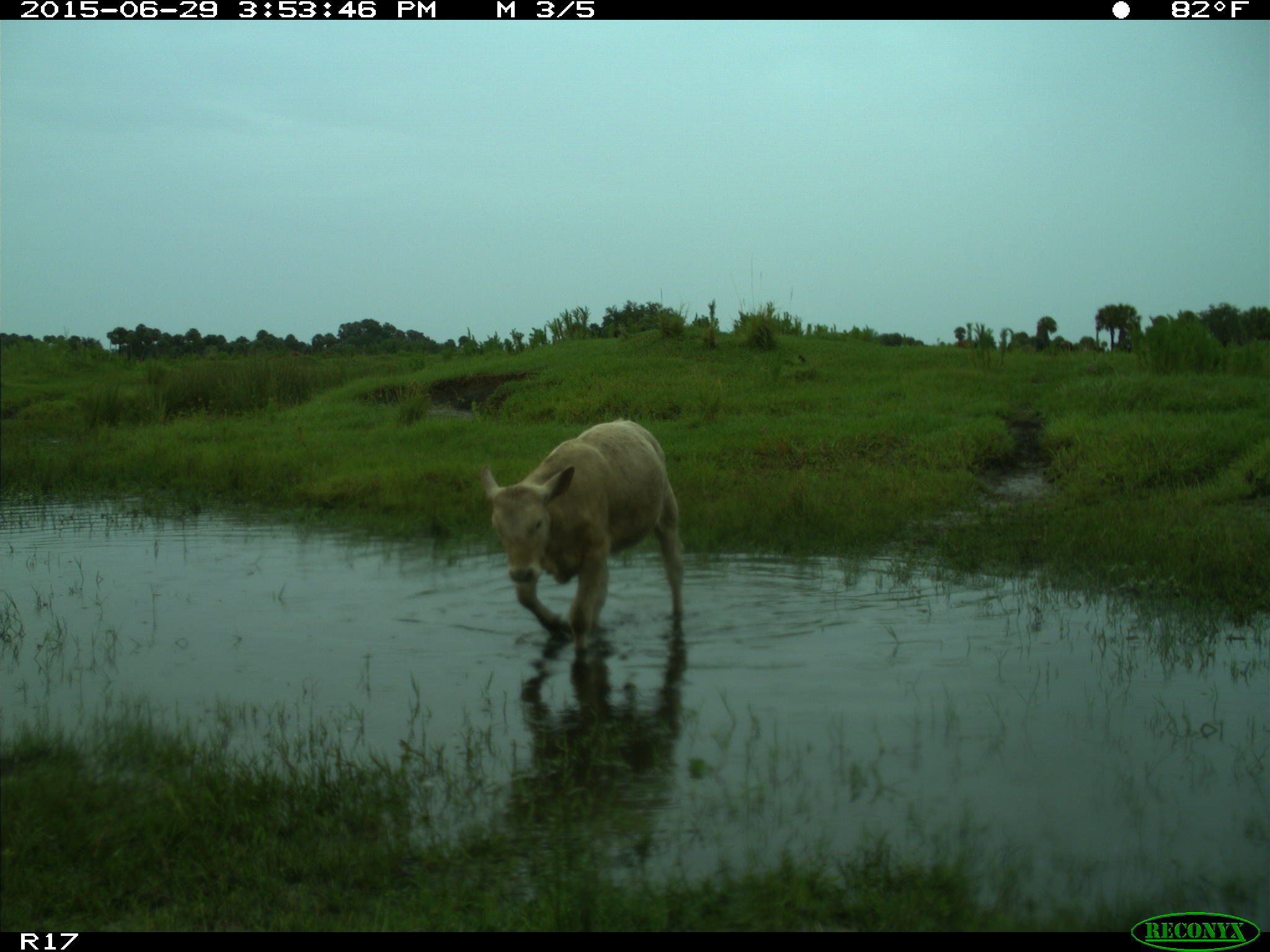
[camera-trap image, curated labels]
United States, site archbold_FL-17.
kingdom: Animalia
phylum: Chordata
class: Mammalia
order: Artiodactyla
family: Bovidae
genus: Bos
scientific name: Bos taurus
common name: domestic cow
Bos taurus (domestic cow).